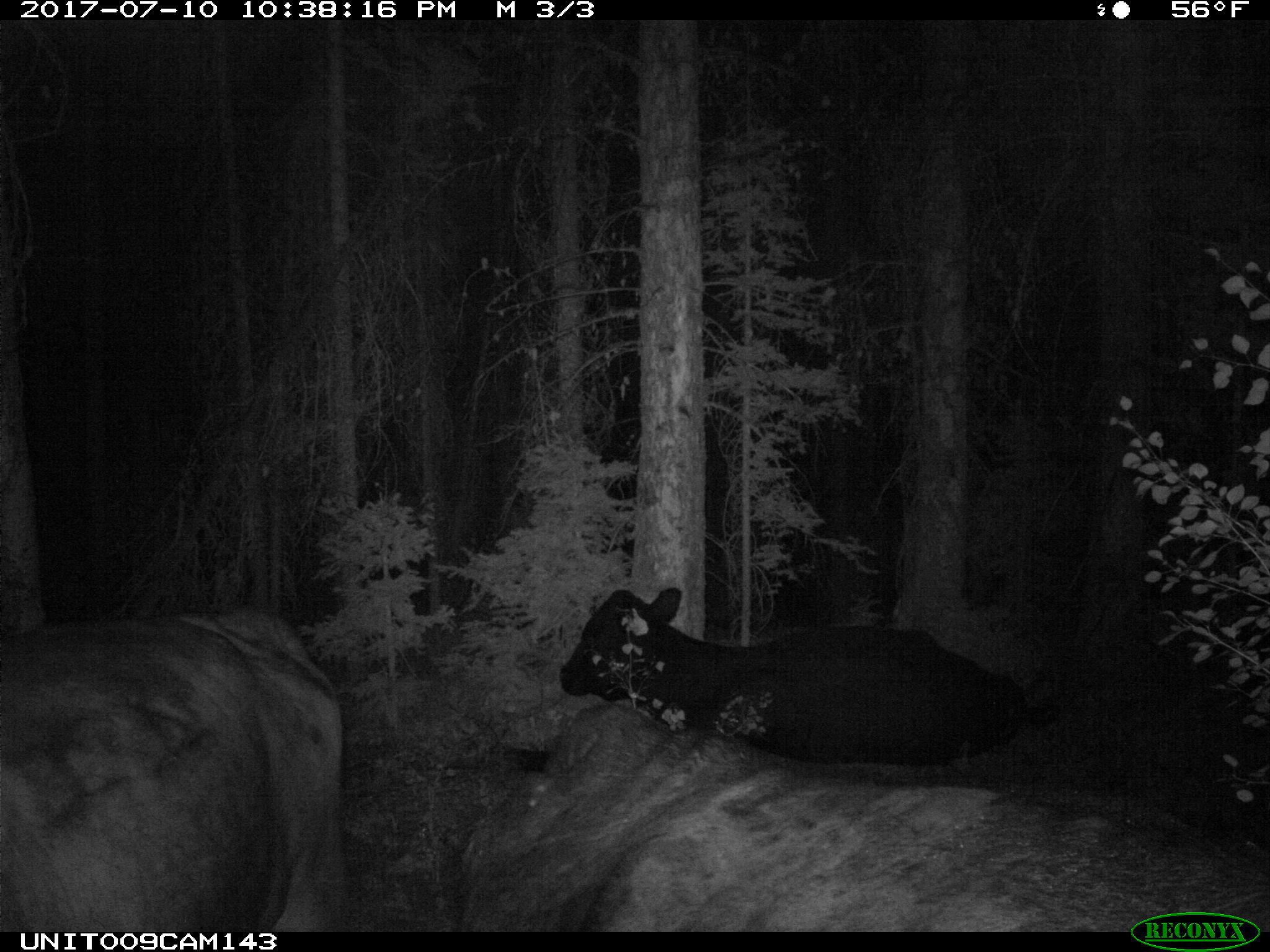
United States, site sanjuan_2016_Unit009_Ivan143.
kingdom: Animalia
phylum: Chordata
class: Mammalia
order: Artiodactyla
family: Bovidae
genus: Bos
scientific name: Bos taurus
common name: domestic cow